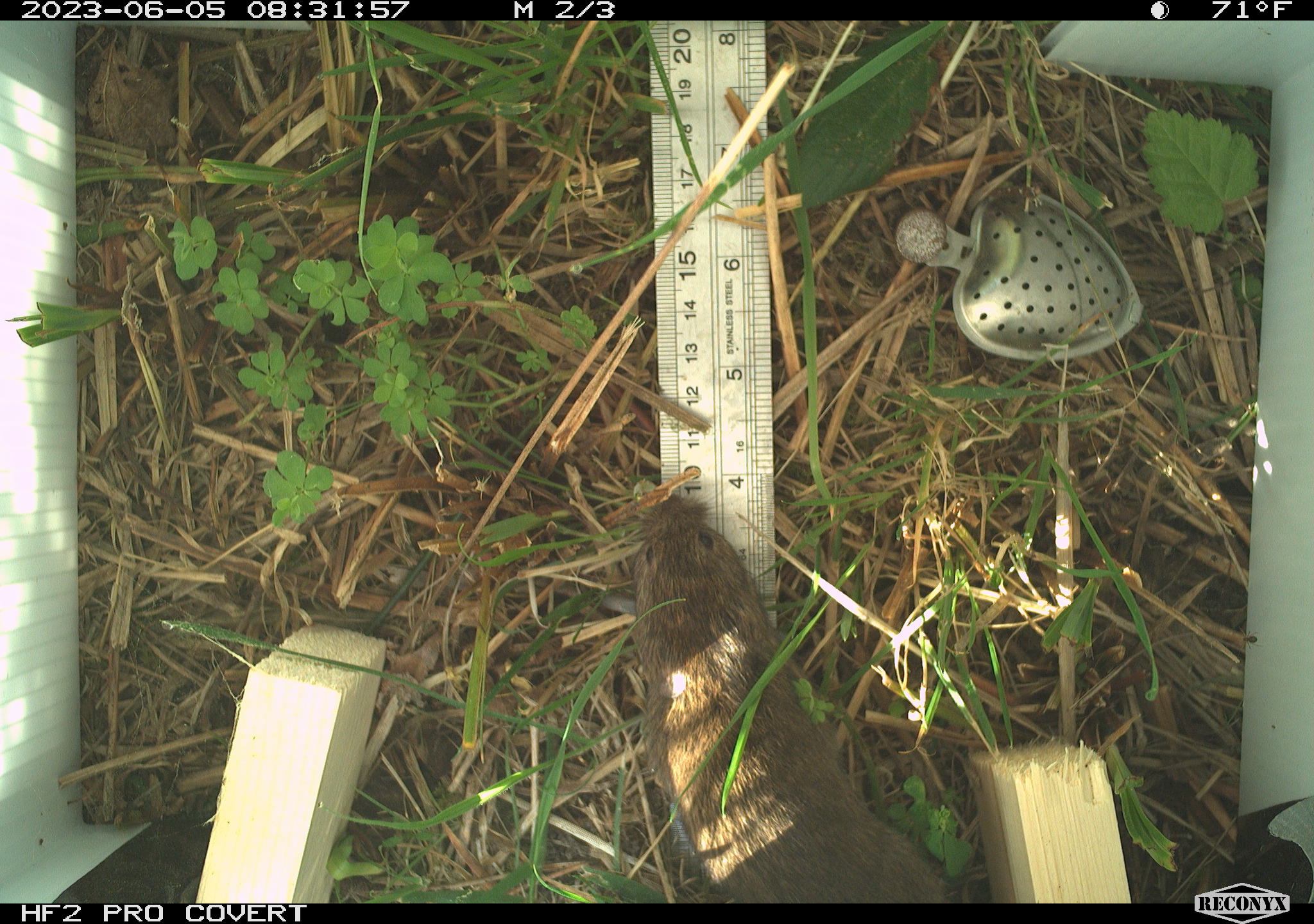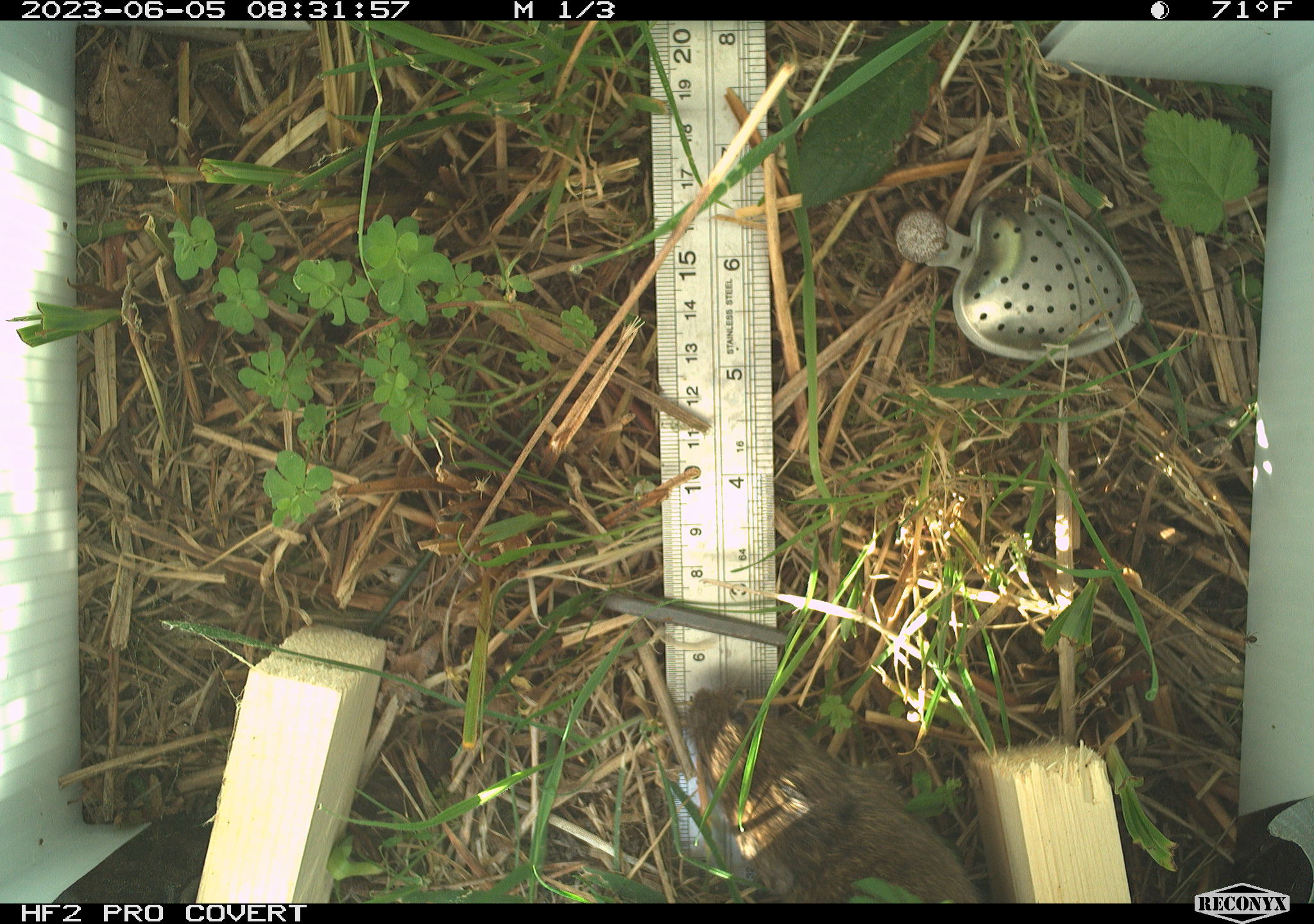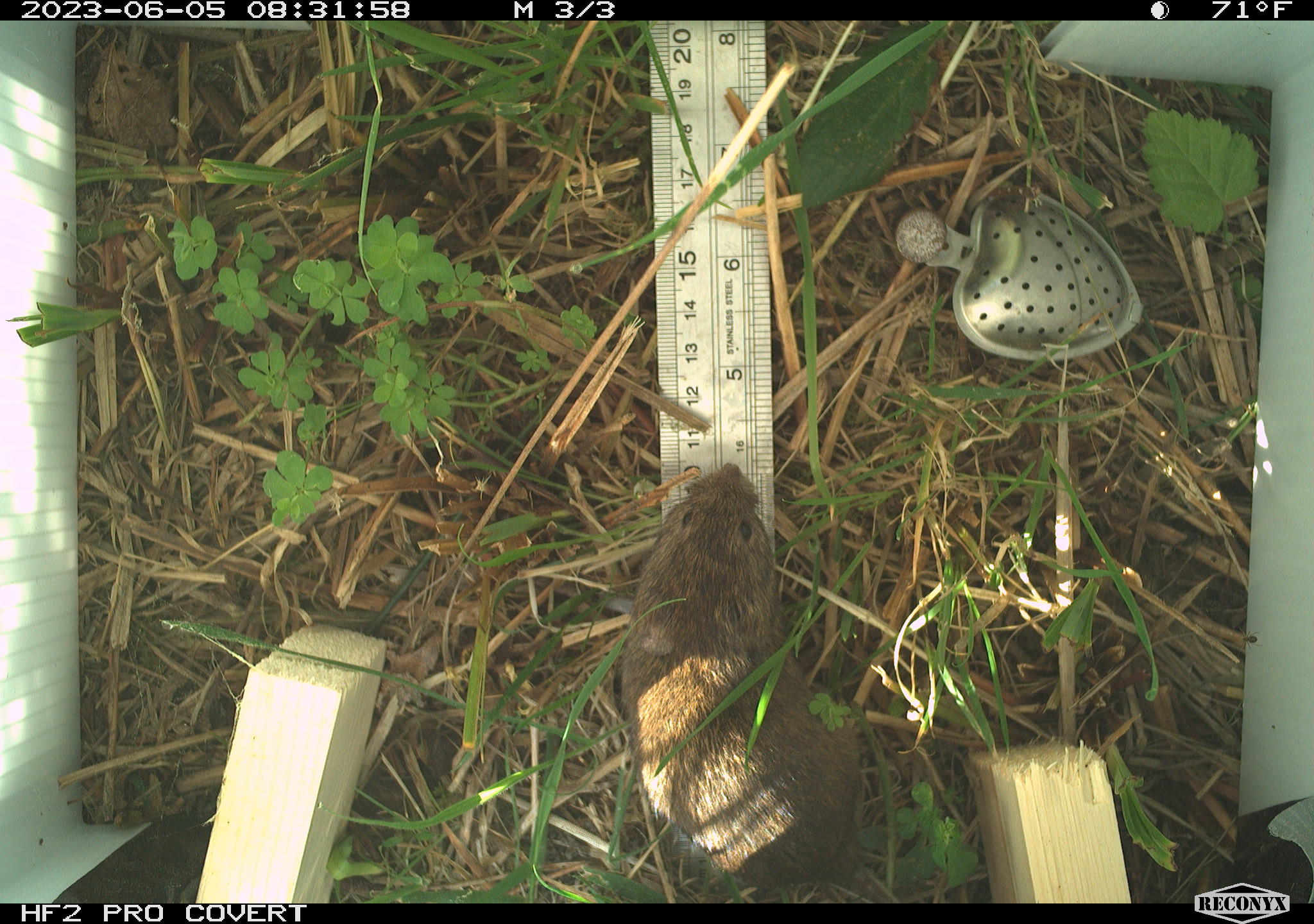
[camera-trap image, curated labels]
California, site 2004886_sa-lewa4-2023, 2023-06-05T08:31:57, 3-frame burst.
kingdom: Animalia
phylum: Chordata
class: Mammalia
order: Rodentia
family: Cricetidae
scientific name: Cricetidae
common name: hamsters, voles, lemmings, and allies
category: cricetidae family